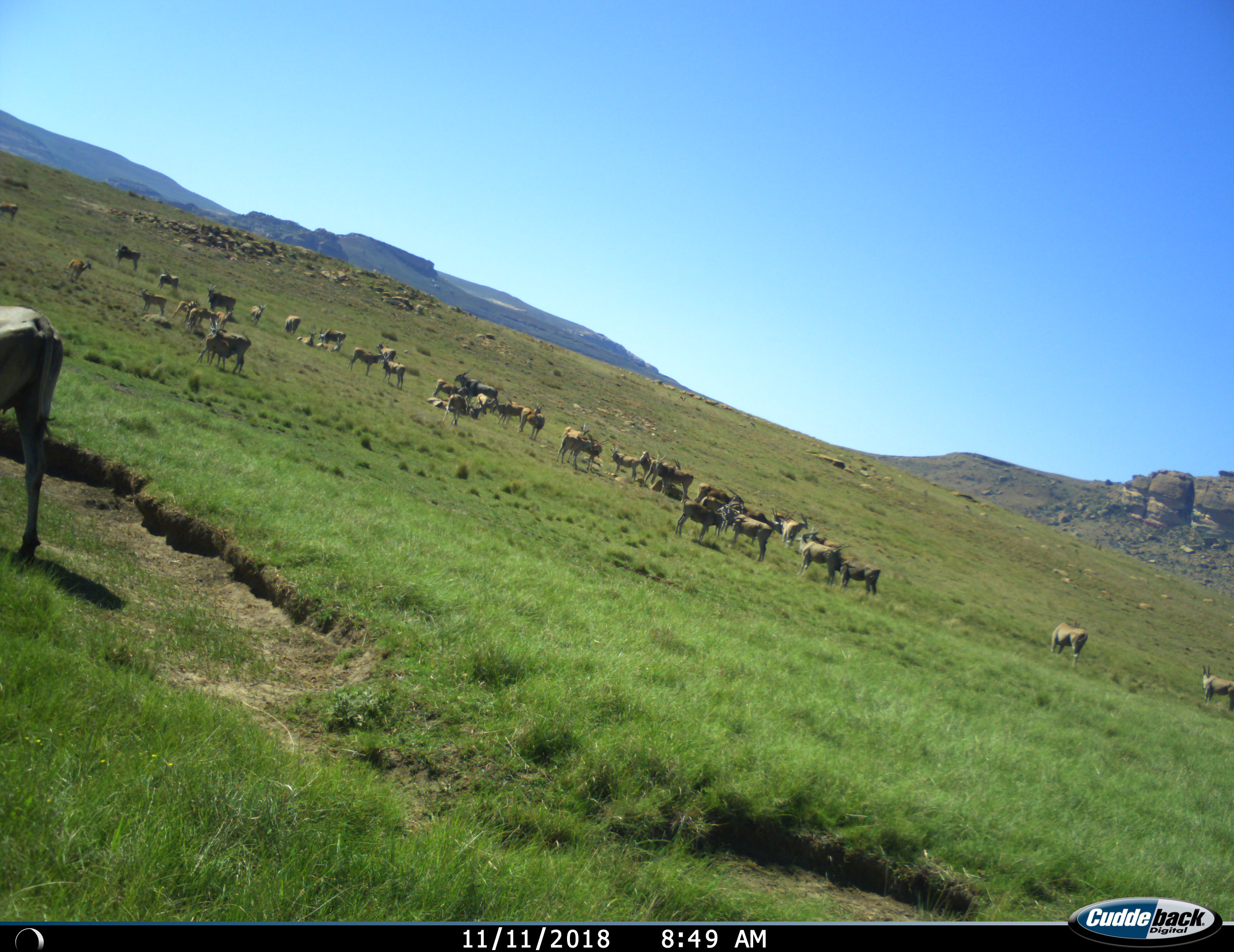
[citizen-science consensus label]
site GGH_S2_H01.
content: unidentified animal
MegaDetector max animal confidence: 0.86